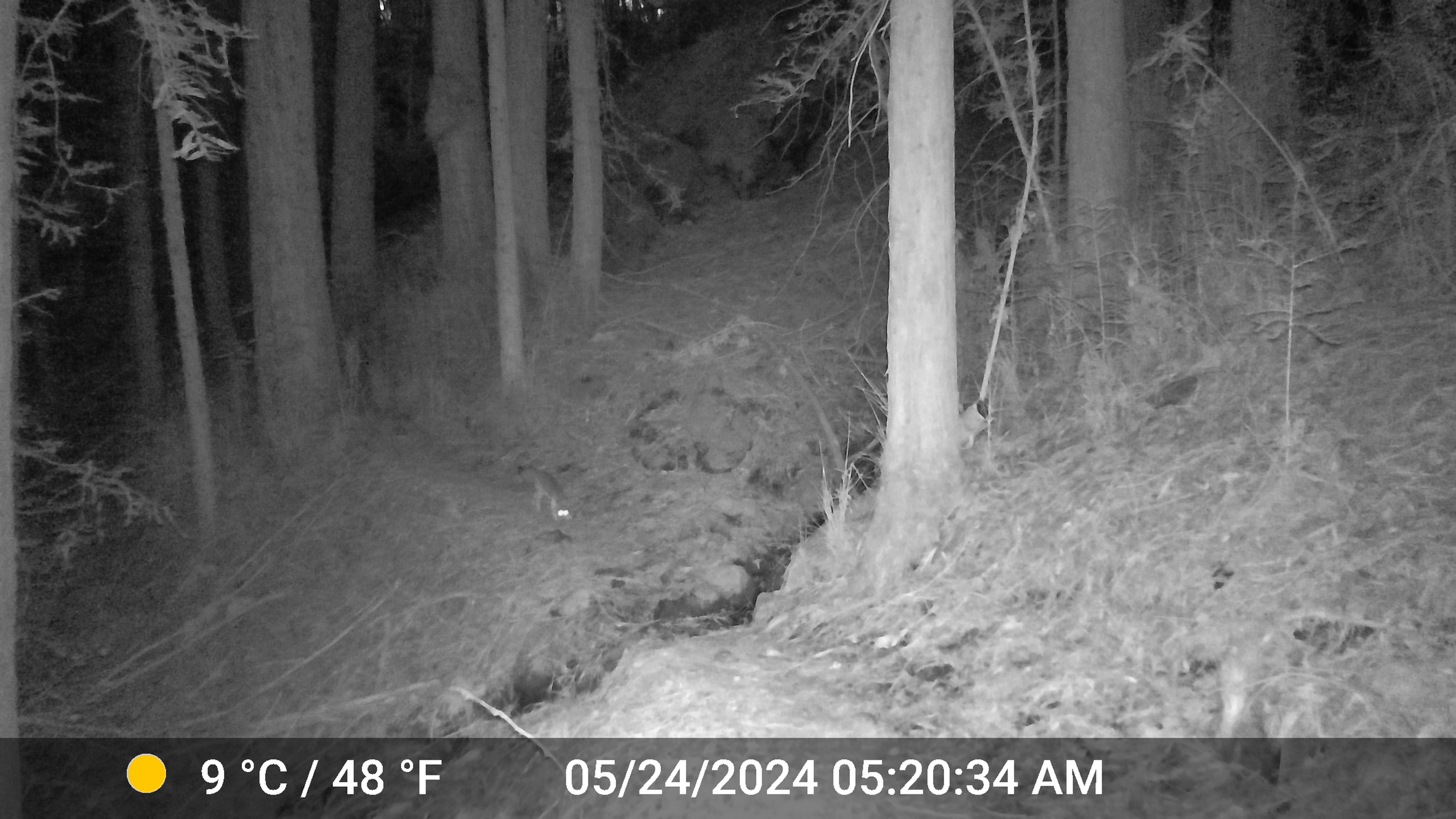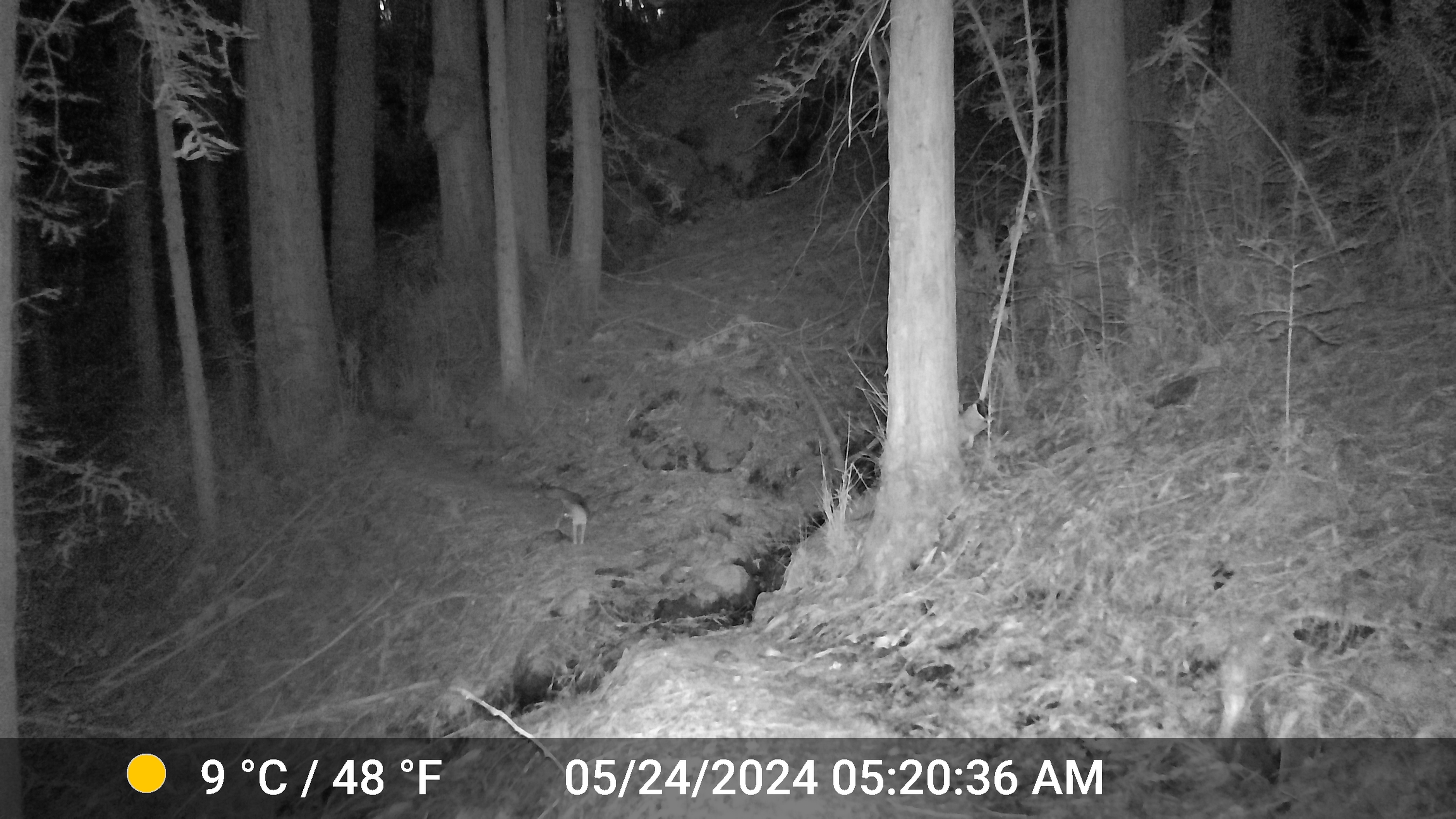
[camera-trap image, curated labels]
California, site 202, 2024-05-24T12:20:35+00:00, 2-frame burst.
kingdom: Animalia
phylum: Chordata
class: Mammalia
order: Carnivora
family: Canidae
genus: Urocyon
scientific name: Urocyon cinereoargenteus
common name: gray fox